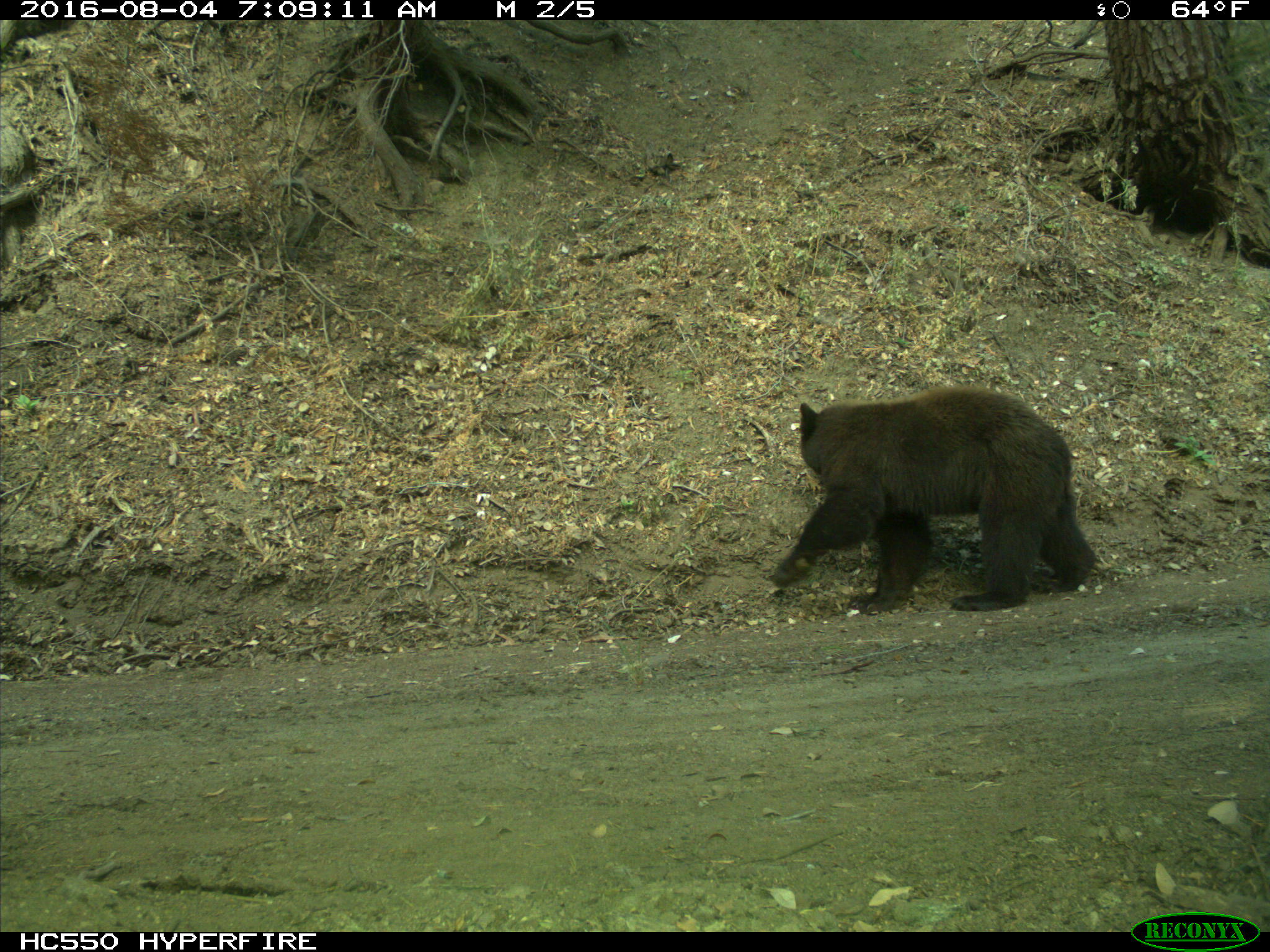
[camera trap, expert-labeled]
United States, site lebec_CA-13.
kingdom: Animalia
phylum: Chordata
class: Mammalia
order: Carnivora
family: Ursidae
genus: Ursus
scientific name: Ursus americanus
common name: american black bear